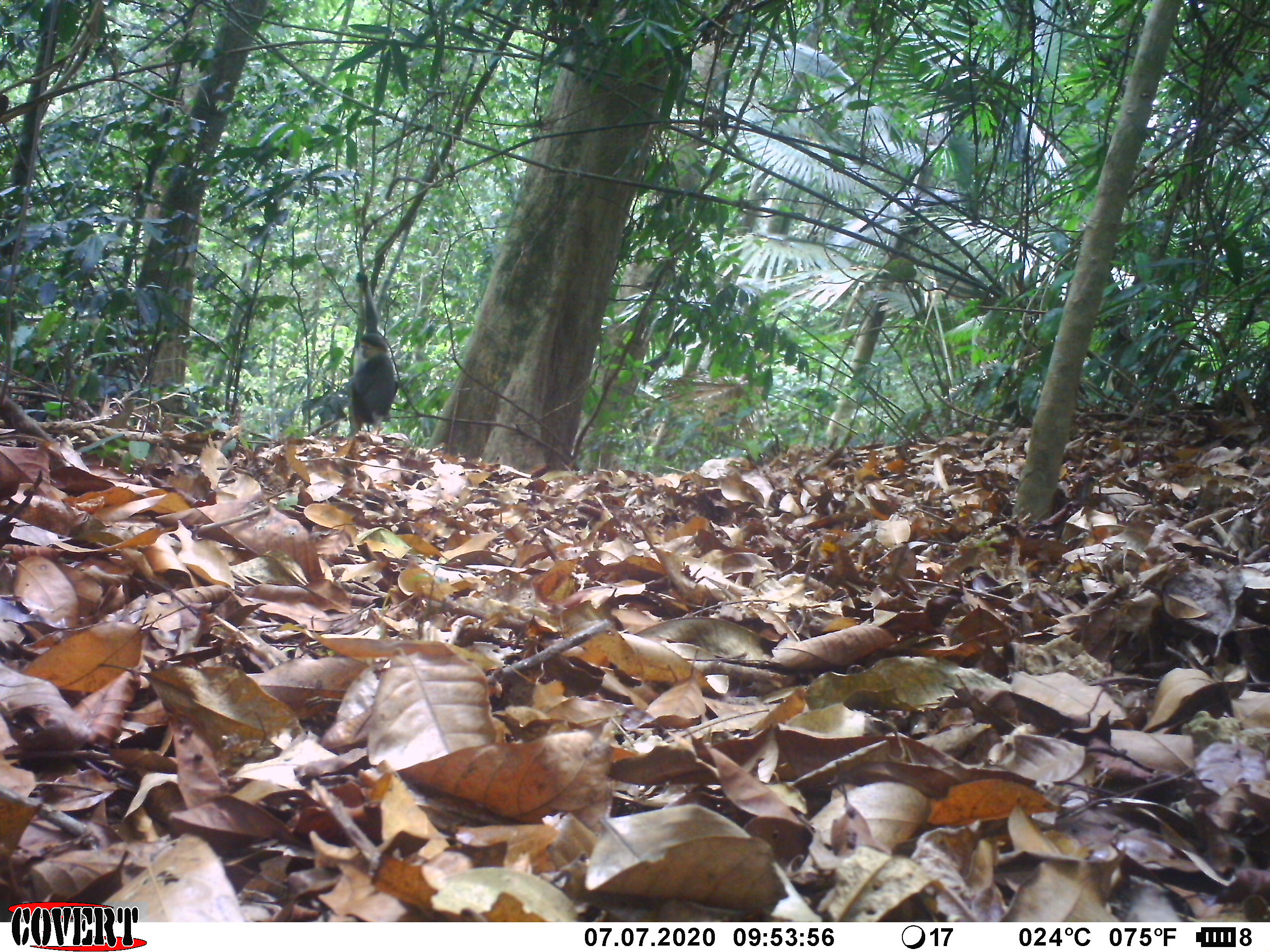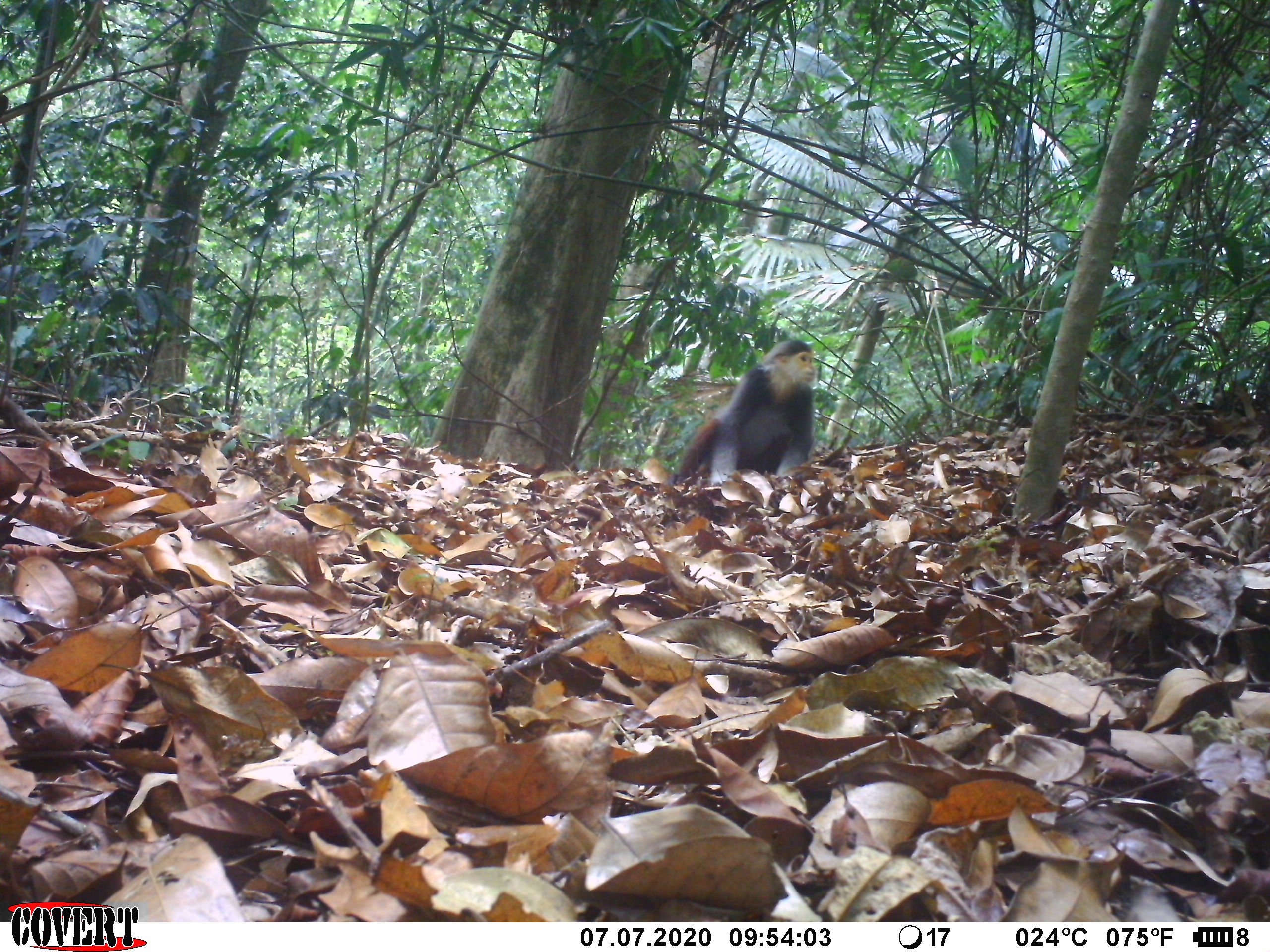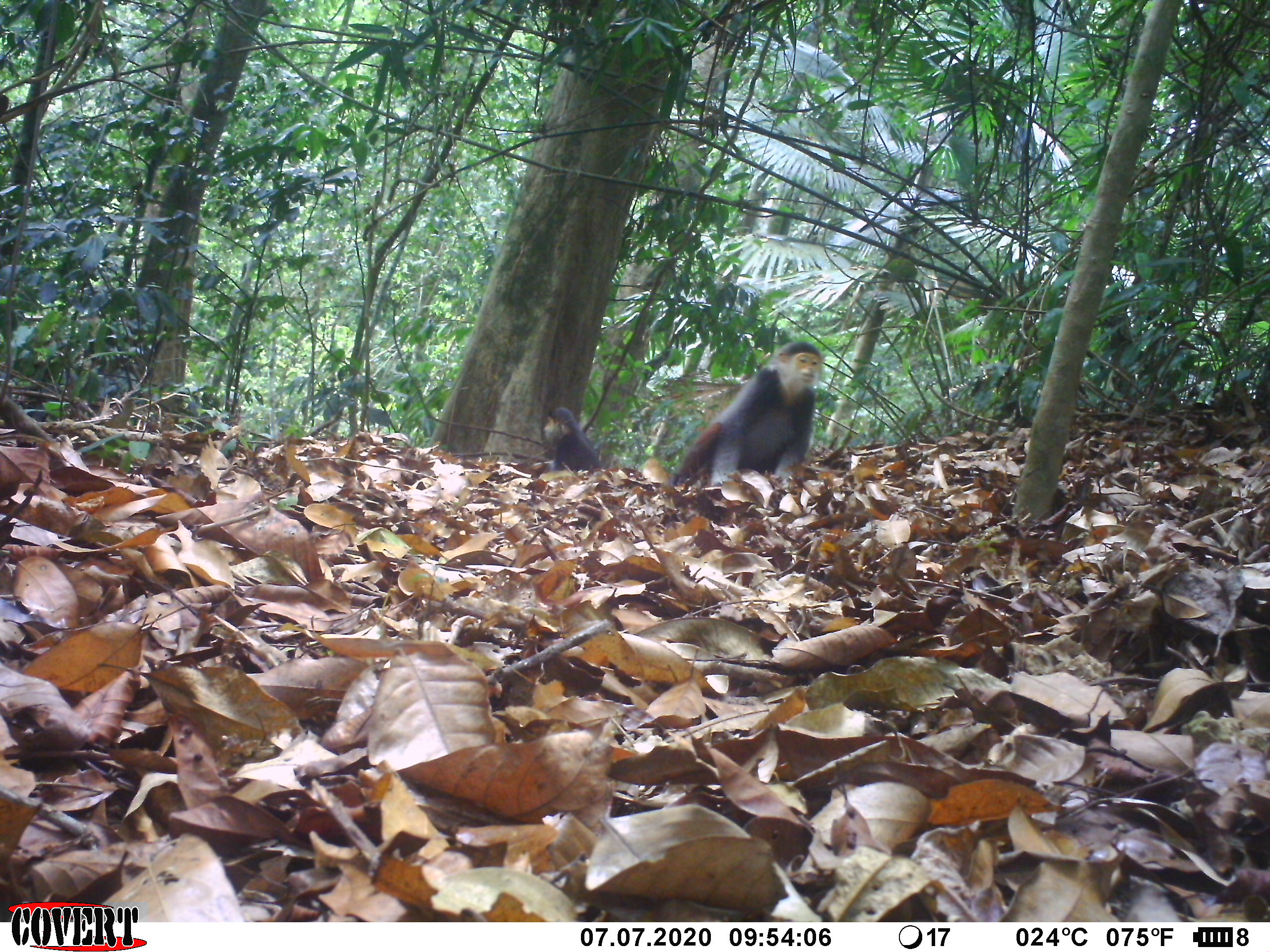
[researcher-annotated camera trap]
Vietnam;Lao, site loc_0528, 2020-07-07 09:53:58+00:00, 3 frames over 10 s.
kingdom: Animalia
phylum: Chordata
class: Mammalia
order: Primates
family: Cercopithecidae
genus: Pygathrix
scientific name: Pygathrix nemaeus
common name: red-shanked douc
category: red shanked douc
Red shanked douc (red-shanked douc) (Pygathrix nemaeus). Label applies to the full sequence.